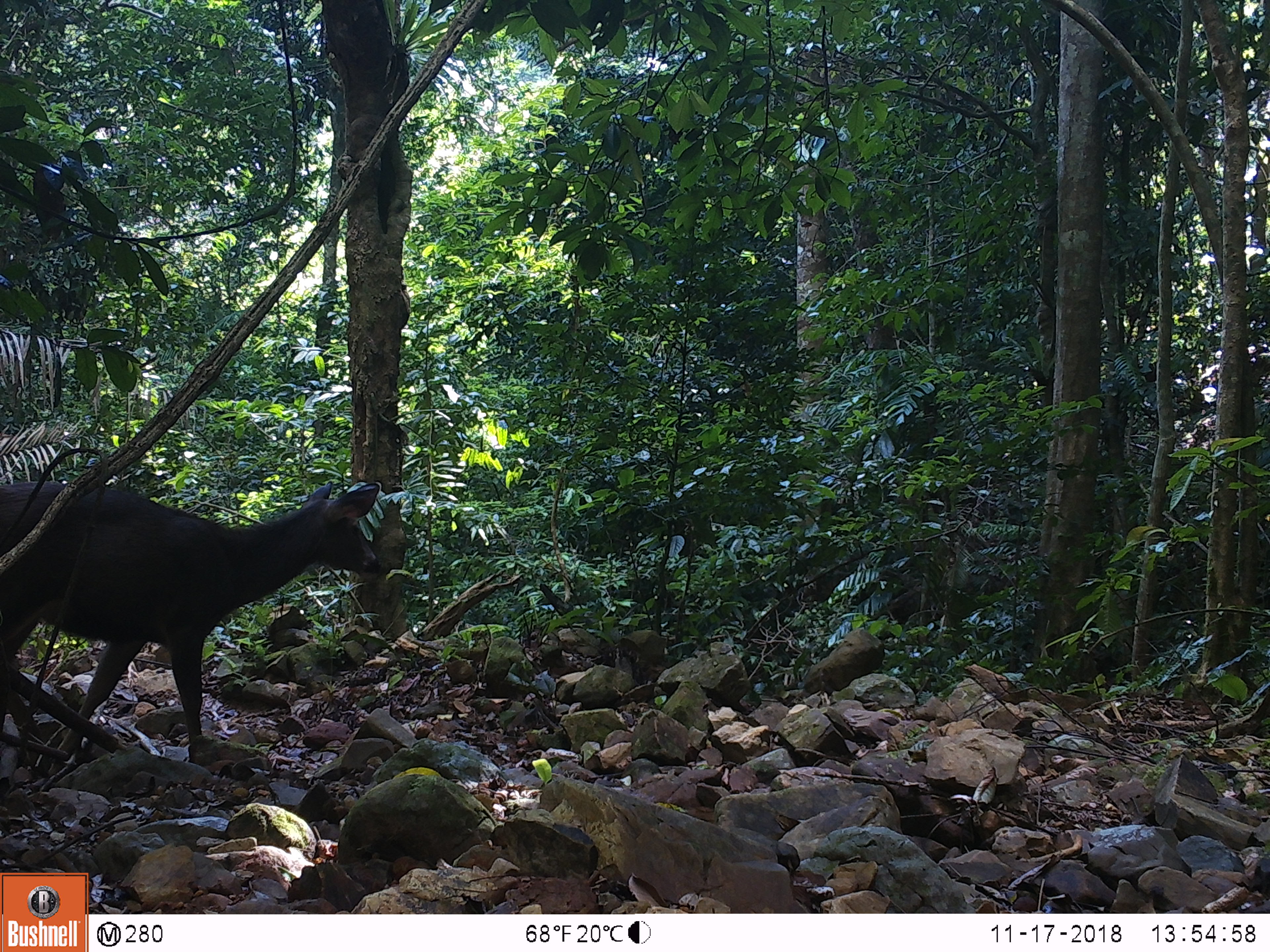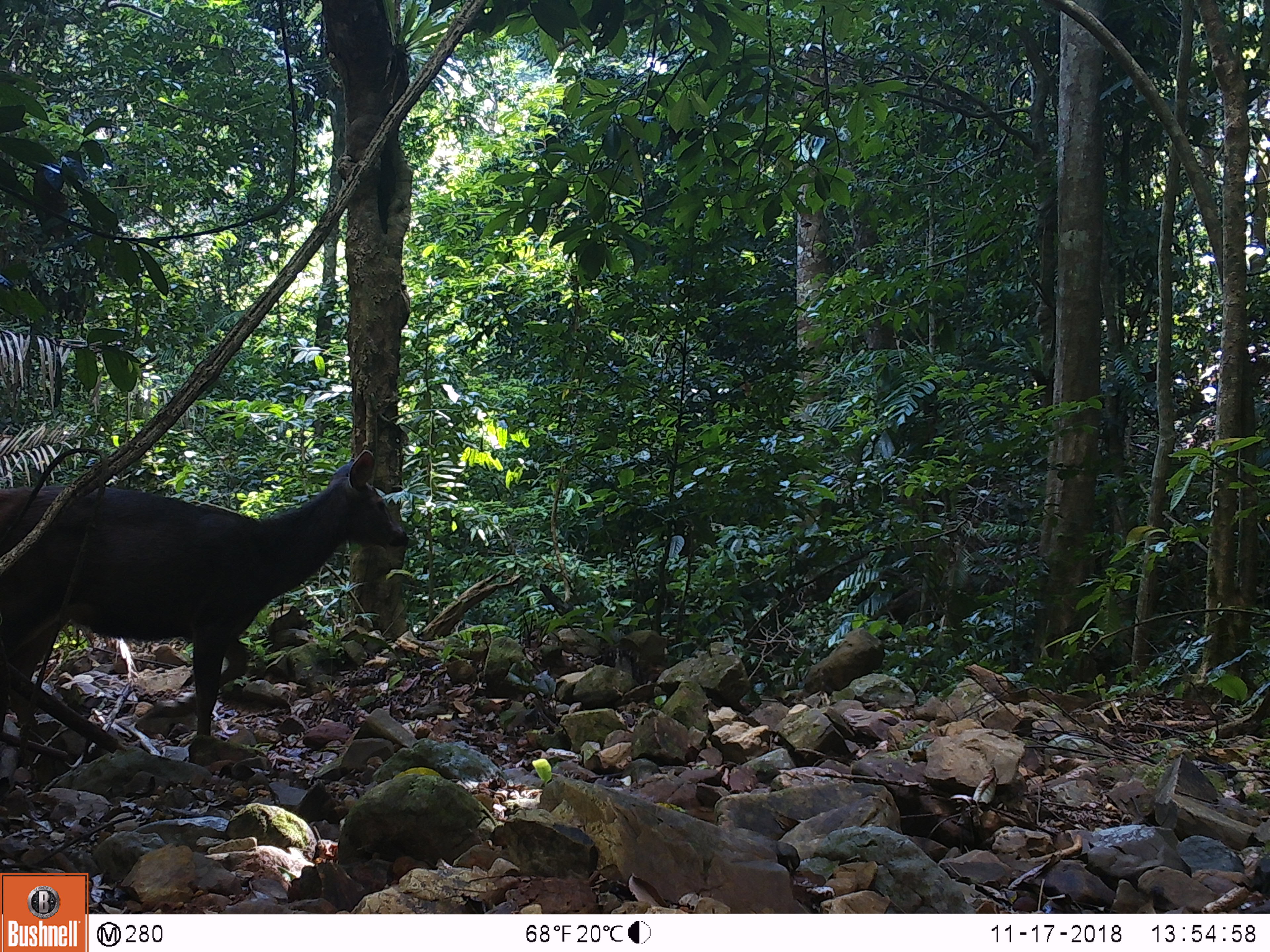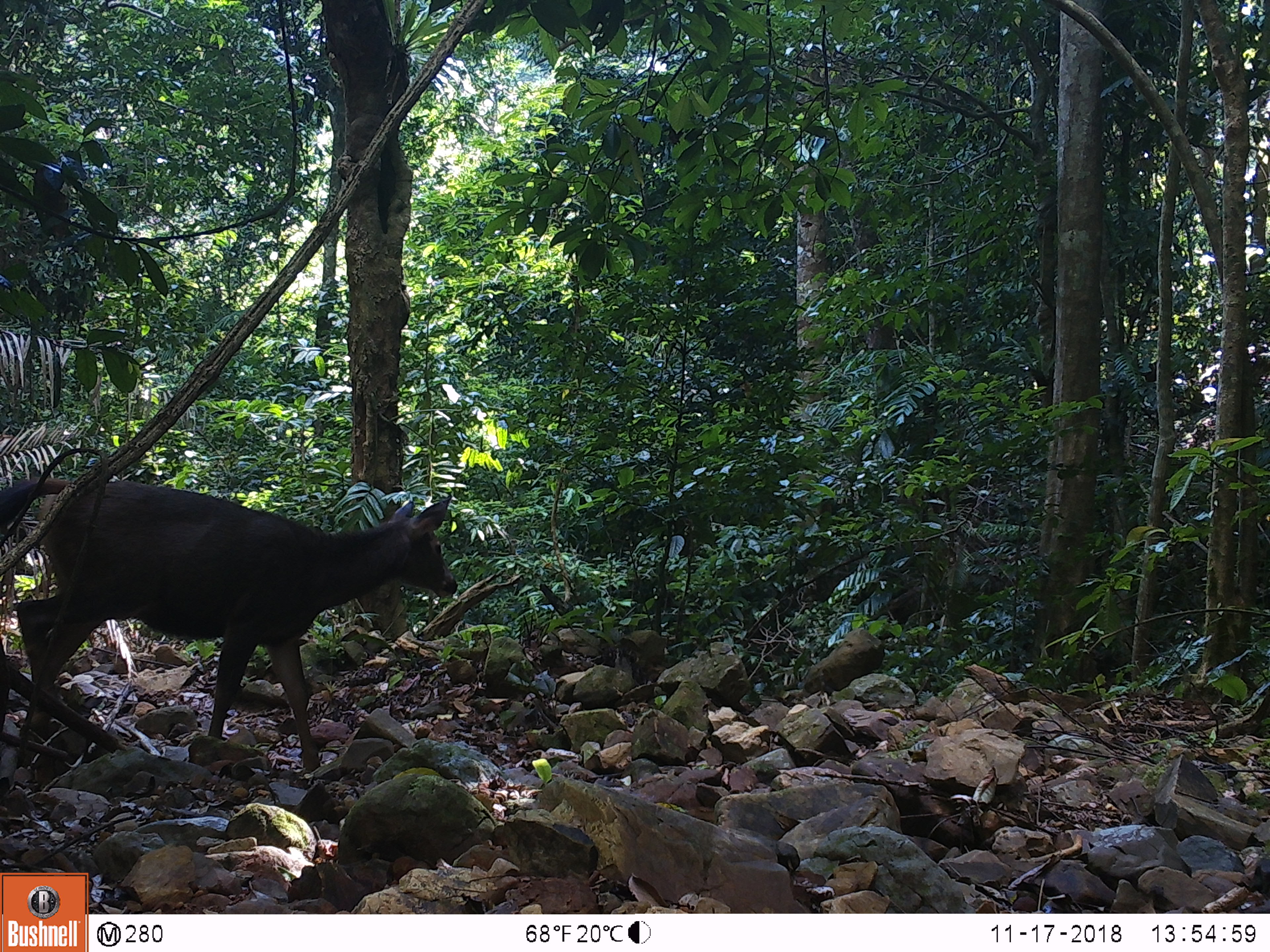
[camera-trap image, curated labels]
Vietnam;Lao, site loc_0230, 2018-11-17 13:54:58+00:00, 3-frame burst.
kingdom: Animalia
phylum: Chordata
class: Mammalia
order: Artiodactyla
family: Cervidae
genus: Rusa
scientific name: Rusa unicolor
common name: sambar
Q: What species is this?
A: Sambar (Rusa unicolor).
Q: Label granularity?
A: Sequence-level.